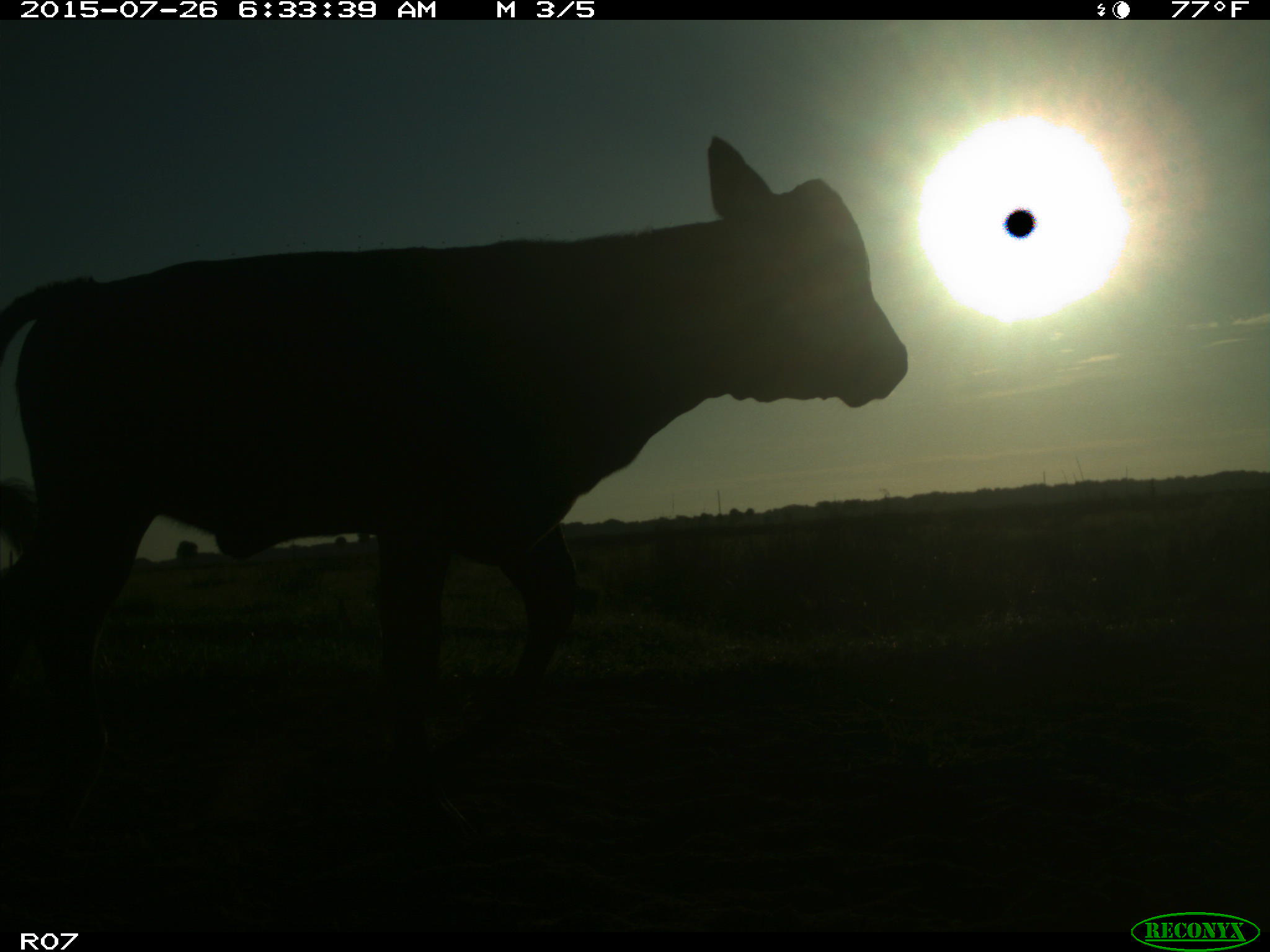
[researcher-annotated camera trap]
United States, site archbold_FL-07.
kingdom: Animalia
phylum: Chordata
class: Mammalia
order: Artiodactyla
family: Bovidae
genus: Bos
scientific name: Bos taurus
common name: domestic cow